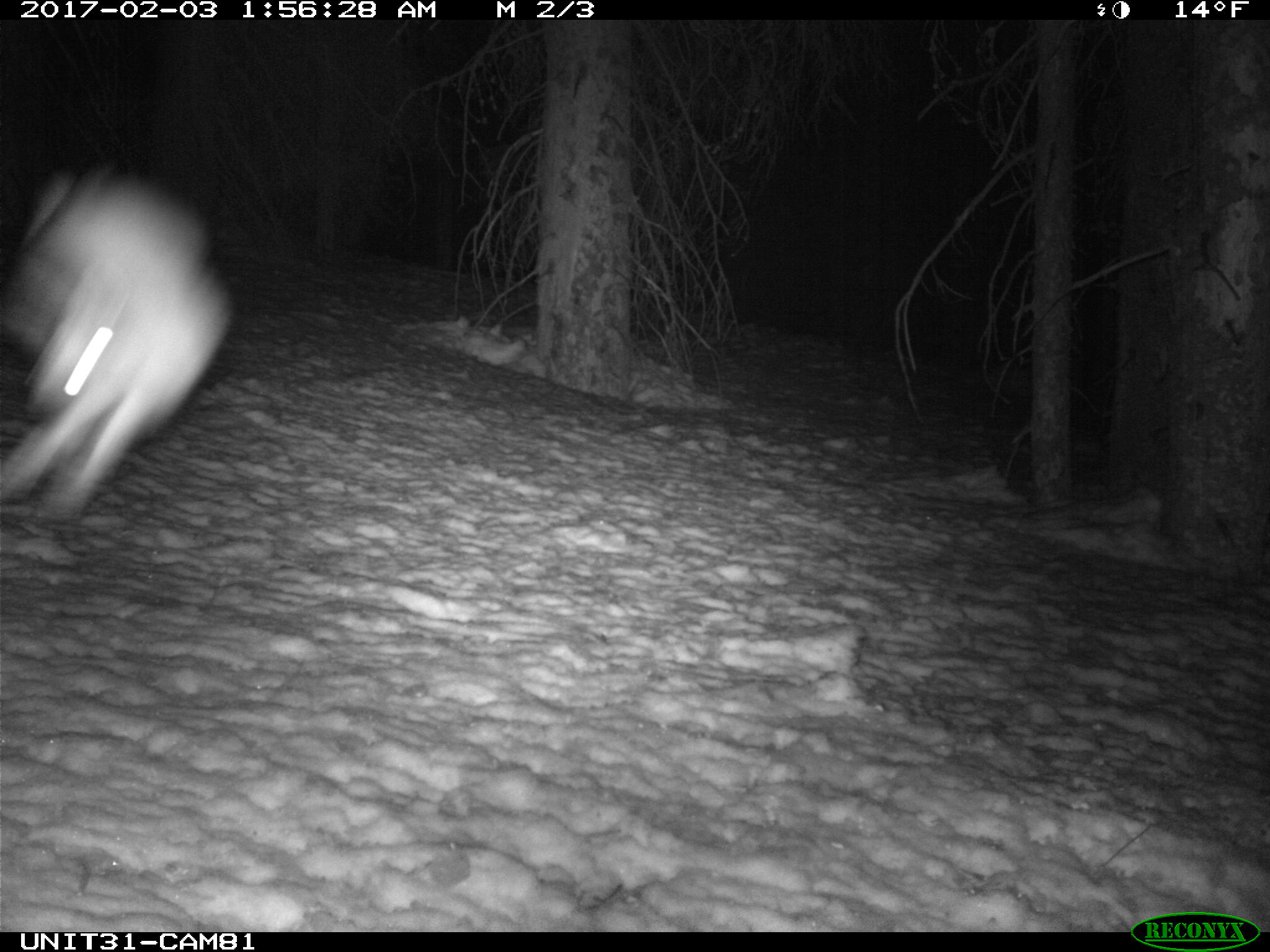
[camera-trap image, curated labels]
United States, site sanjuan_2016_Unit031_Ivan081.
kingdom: Animalia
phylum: Chordata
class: Mammalia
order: Lagomorpha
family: Leporidae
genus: Lepus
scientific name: Lepus americanus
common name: snowshoe hare